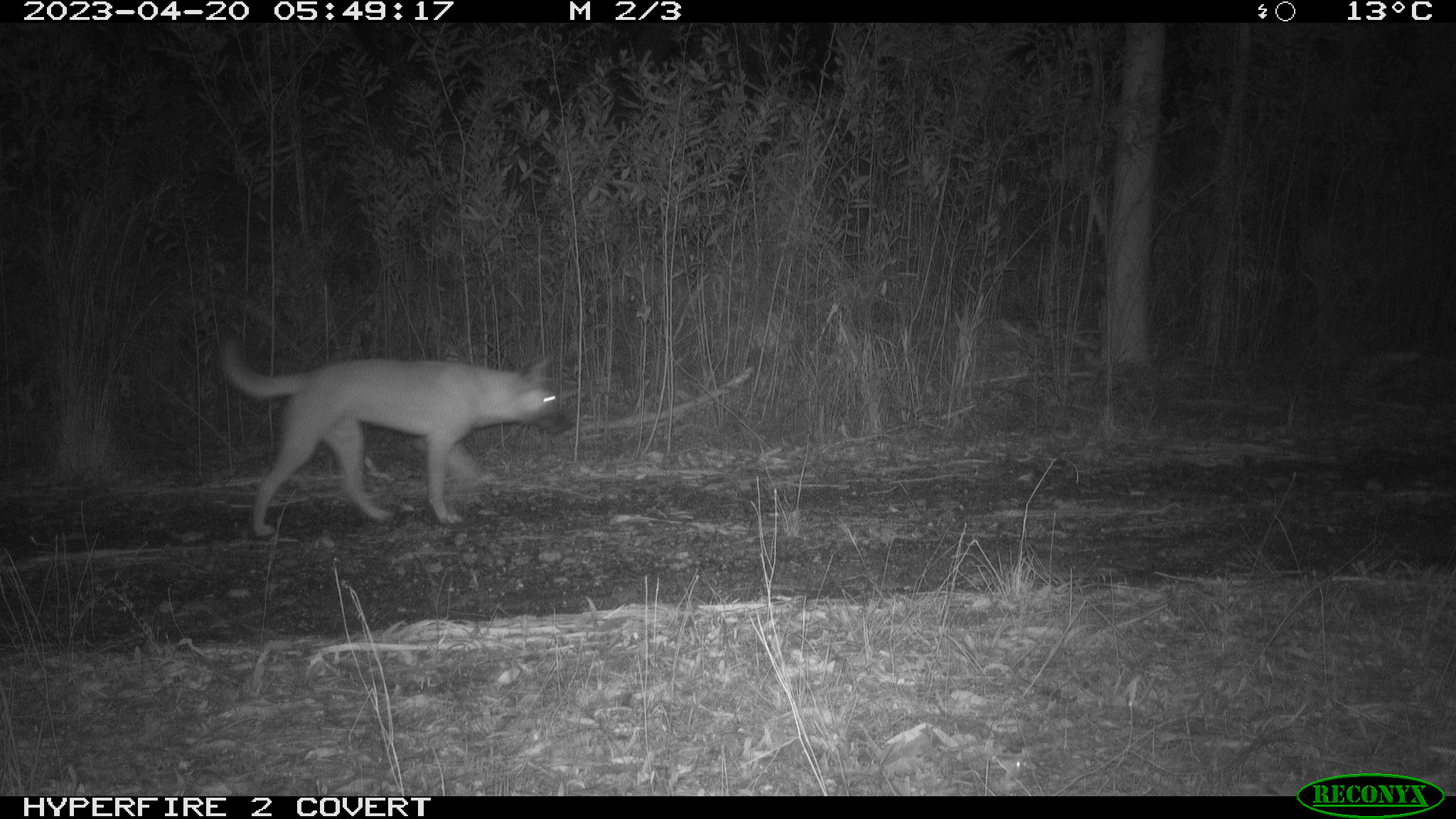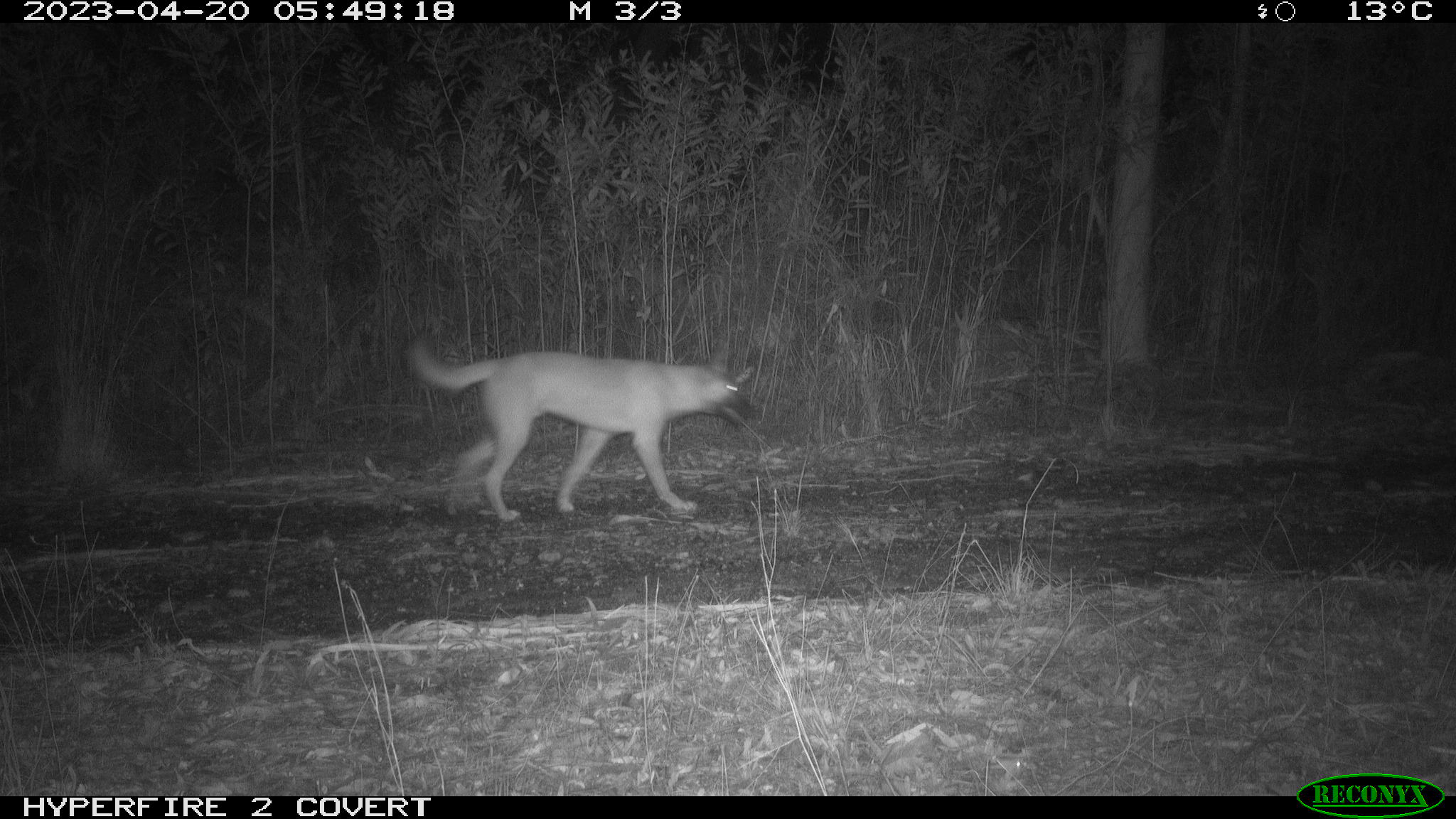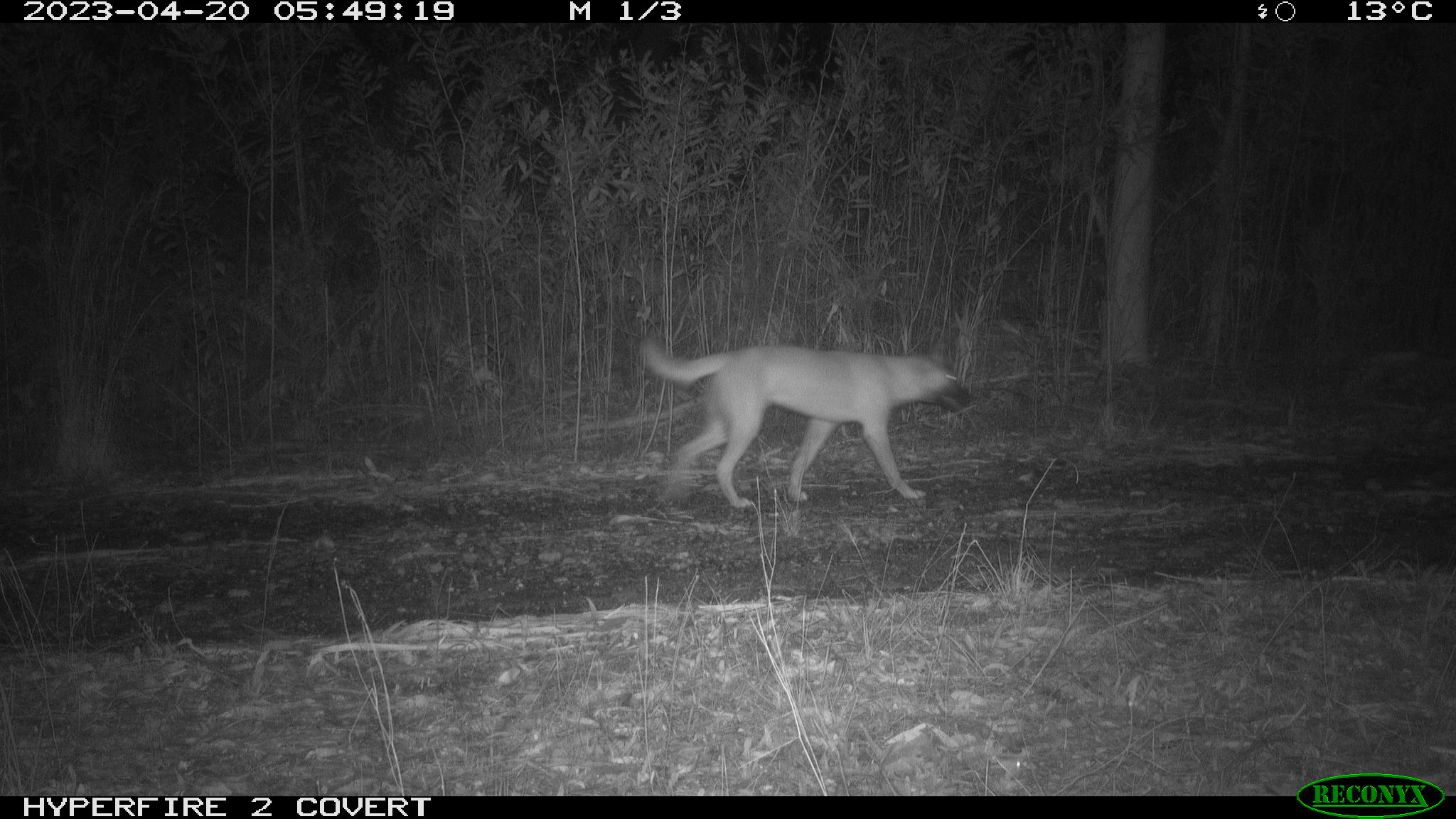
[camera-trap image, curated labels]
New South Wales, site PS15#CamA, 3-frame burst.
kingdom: Animalia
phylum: Chordata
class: Mammalia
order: Carnivora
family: Canidae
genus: Canis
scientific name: Canis familiaris dingo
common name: dingo